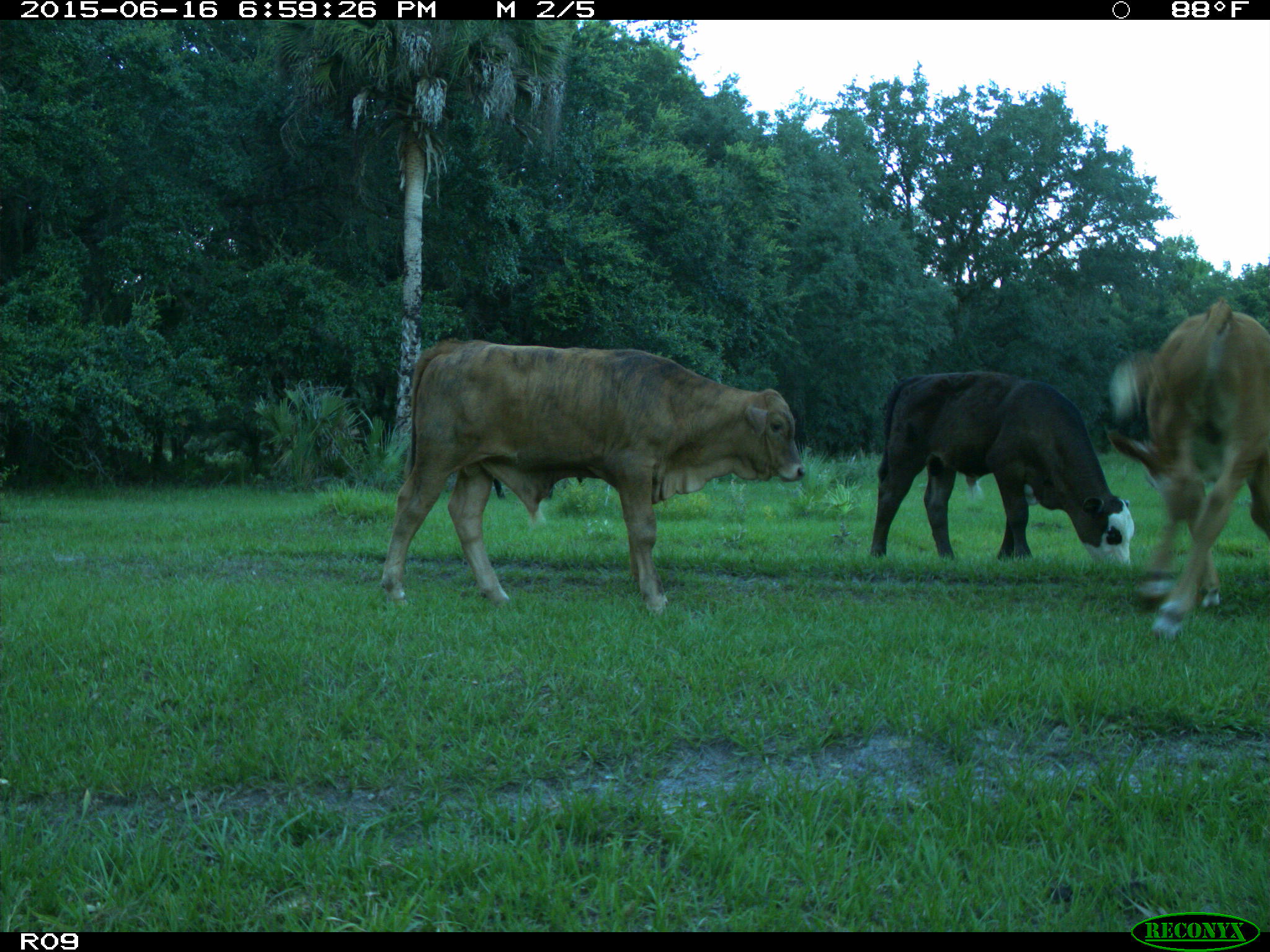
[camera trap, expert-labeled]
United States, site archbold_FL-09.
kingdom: Animalia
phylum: Chordata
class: Mammalia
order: Artiodactyla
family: Bovidae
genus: Bos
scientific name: Bos taurus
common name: domestic cow